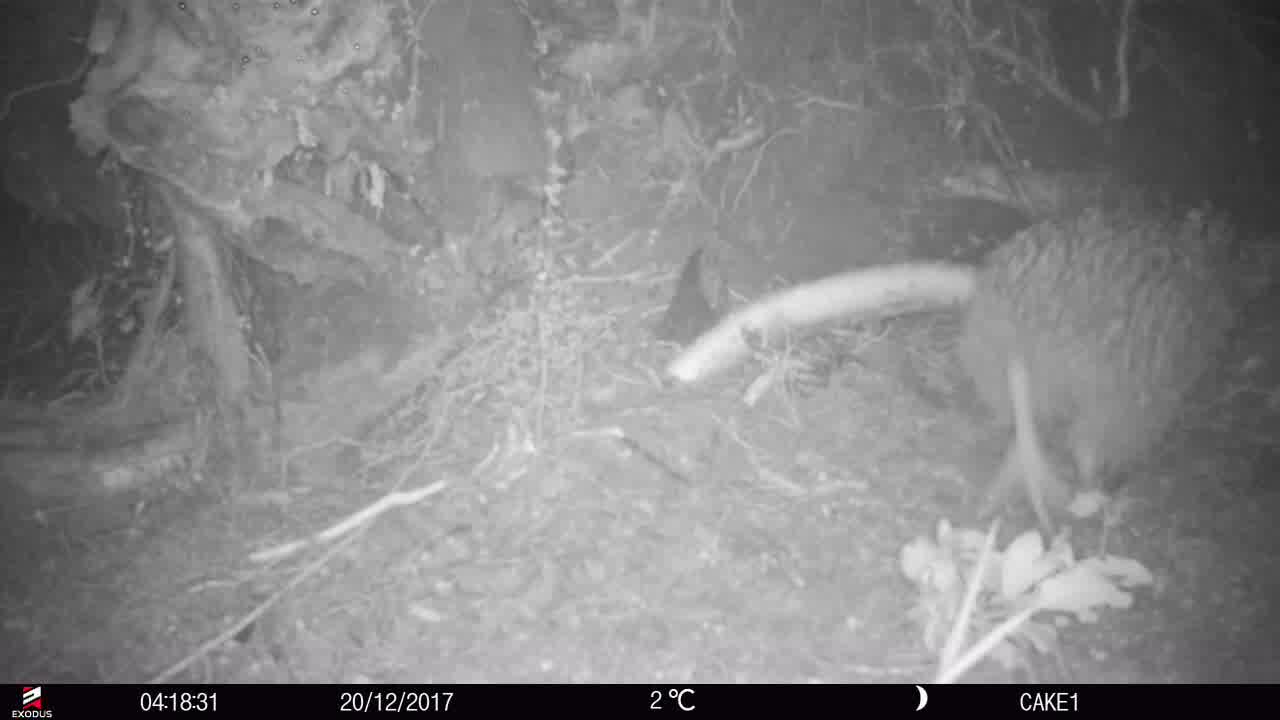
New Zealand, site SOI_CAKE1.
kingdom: Animalia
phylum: Chordata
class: Aves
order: Apterygiformes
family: Apterygidae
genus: Apteryx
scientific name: Apteryx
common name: kiwi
Kiwi (Apteryx).